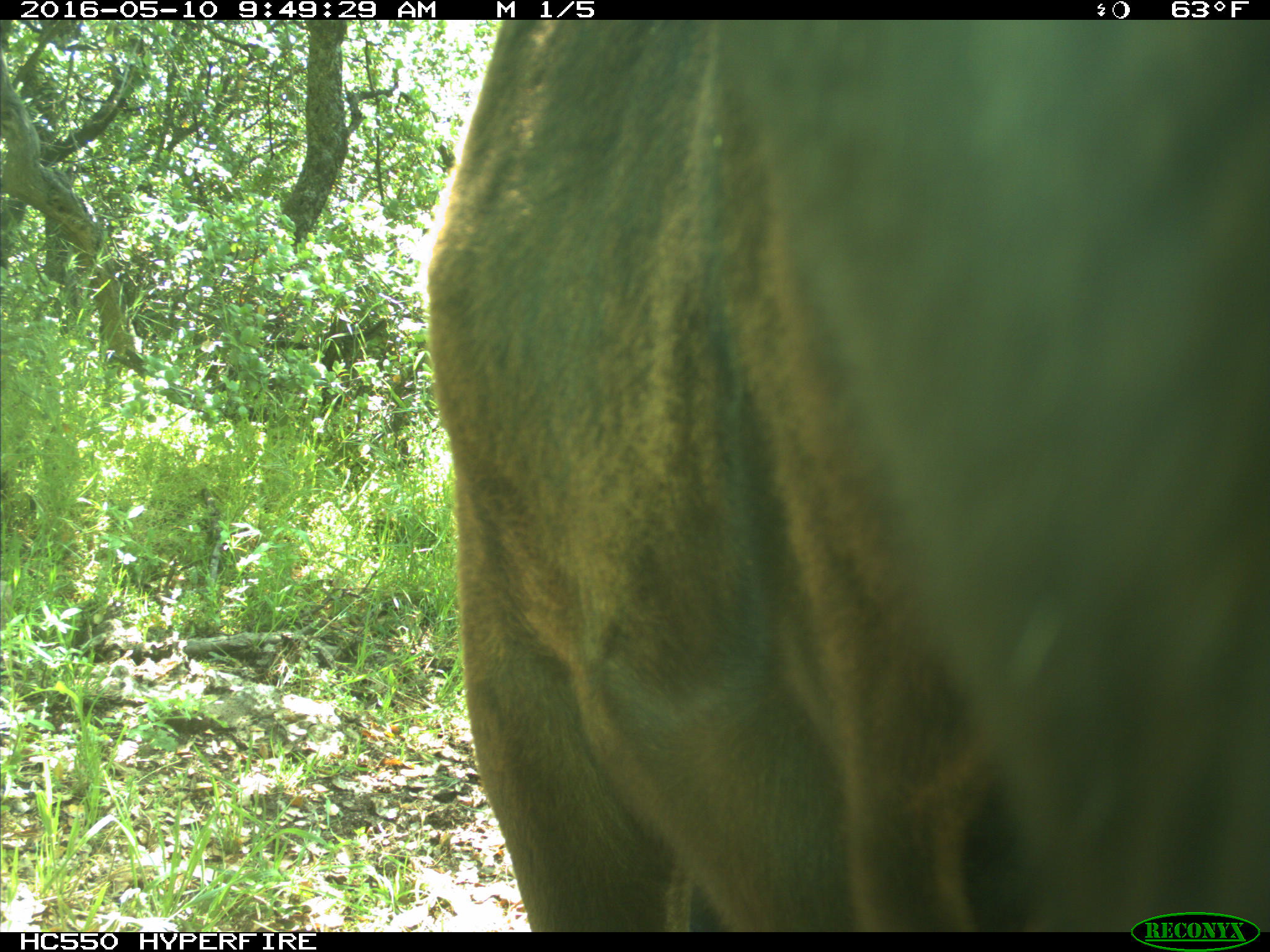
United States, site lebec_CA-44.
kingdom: Animalia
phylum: Chordata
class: Mammalia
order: Artiodactyla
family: Bovidae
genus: Bos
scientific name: Bos taurus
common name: domestic cow